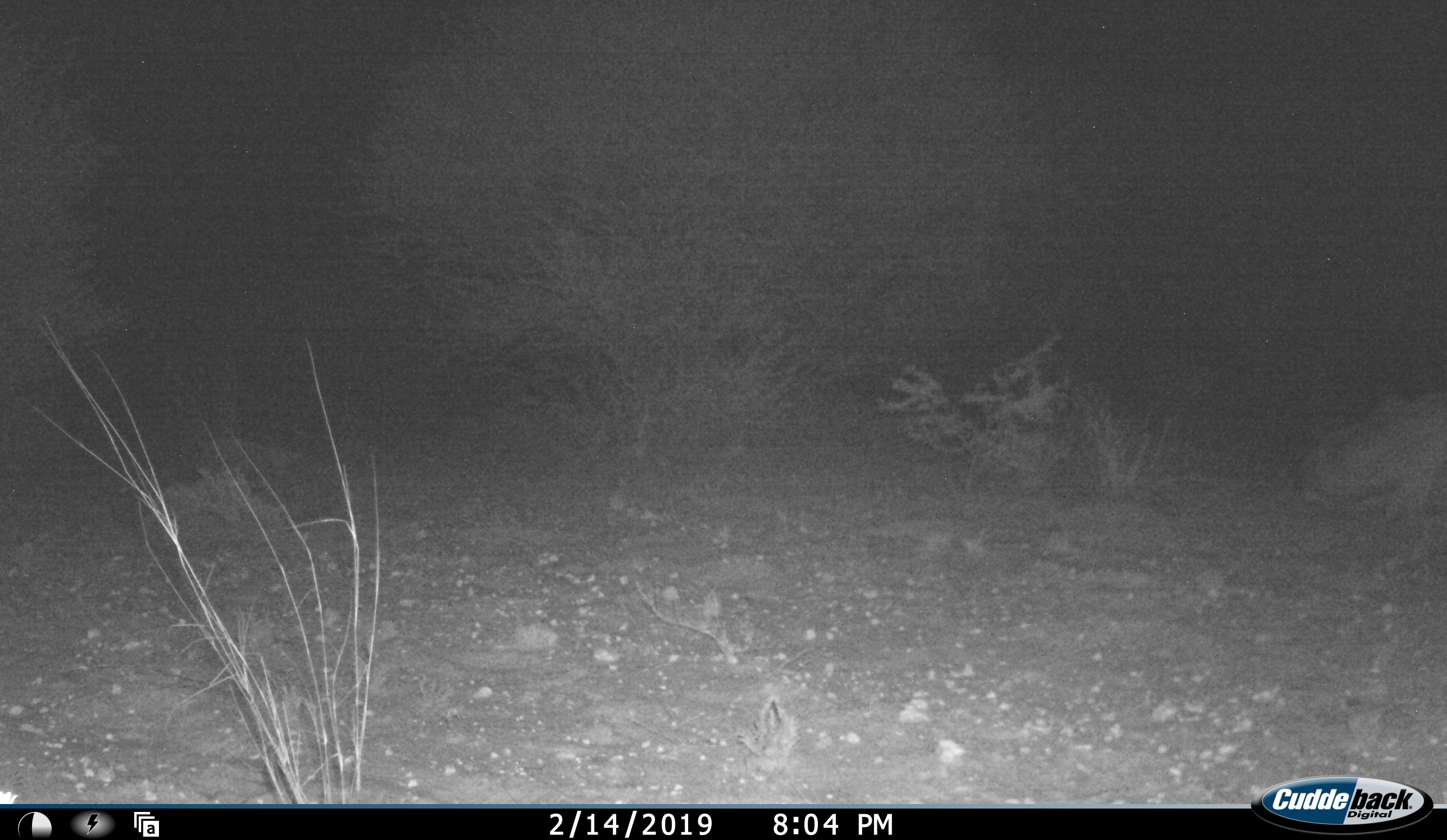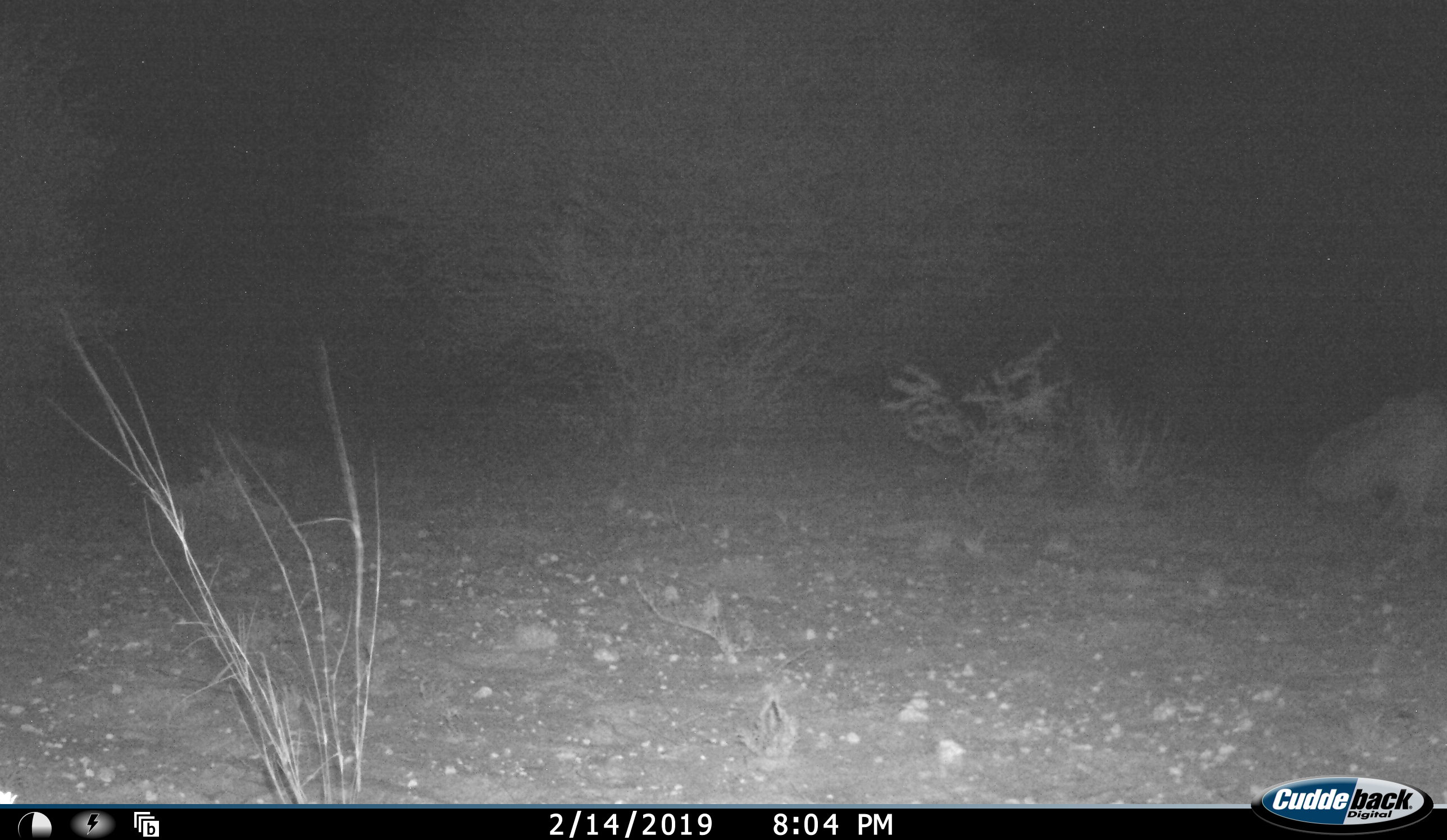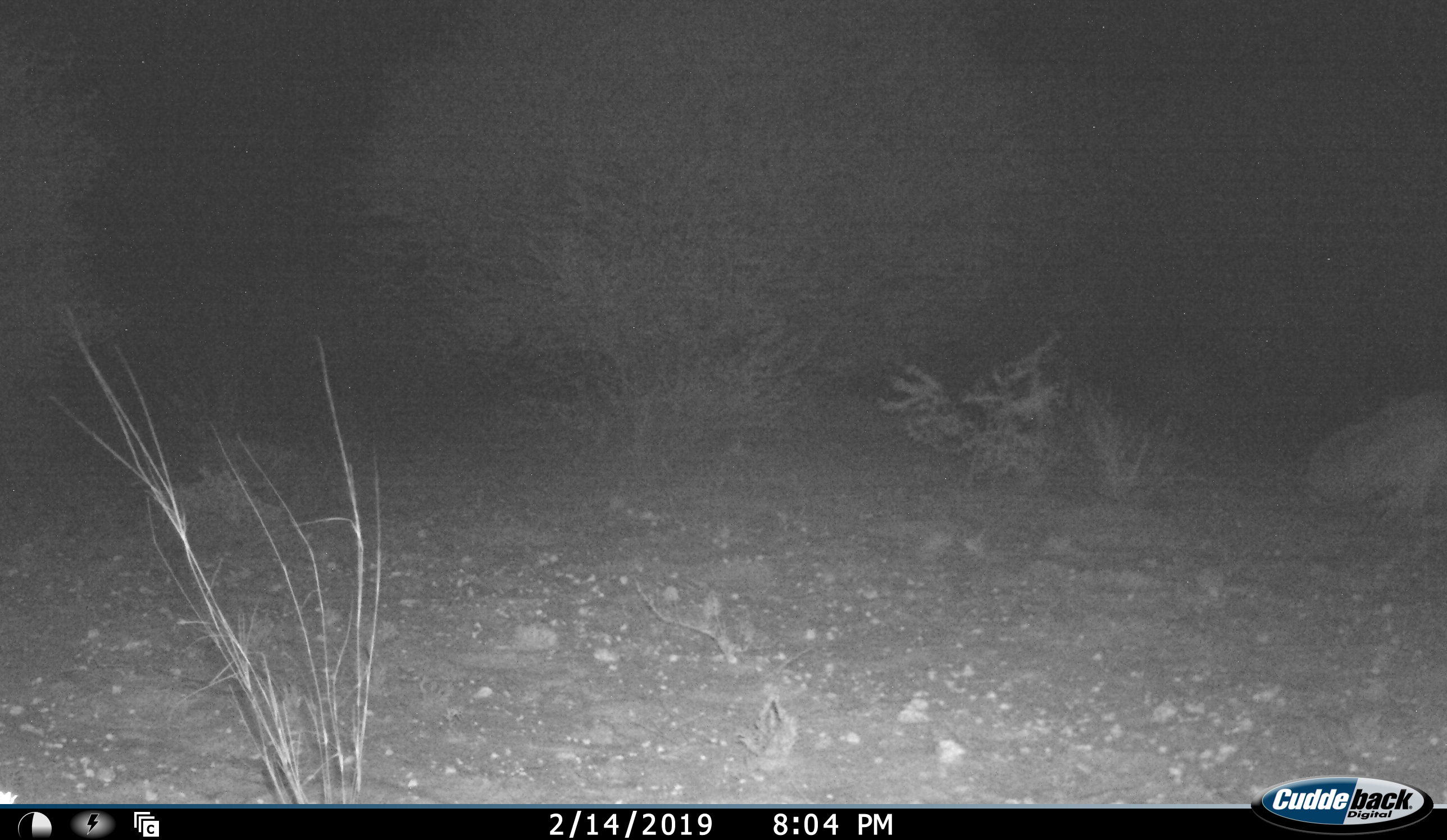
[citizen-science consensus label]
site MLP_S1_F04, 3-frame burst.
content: unidentified animal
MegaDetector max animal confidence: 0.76